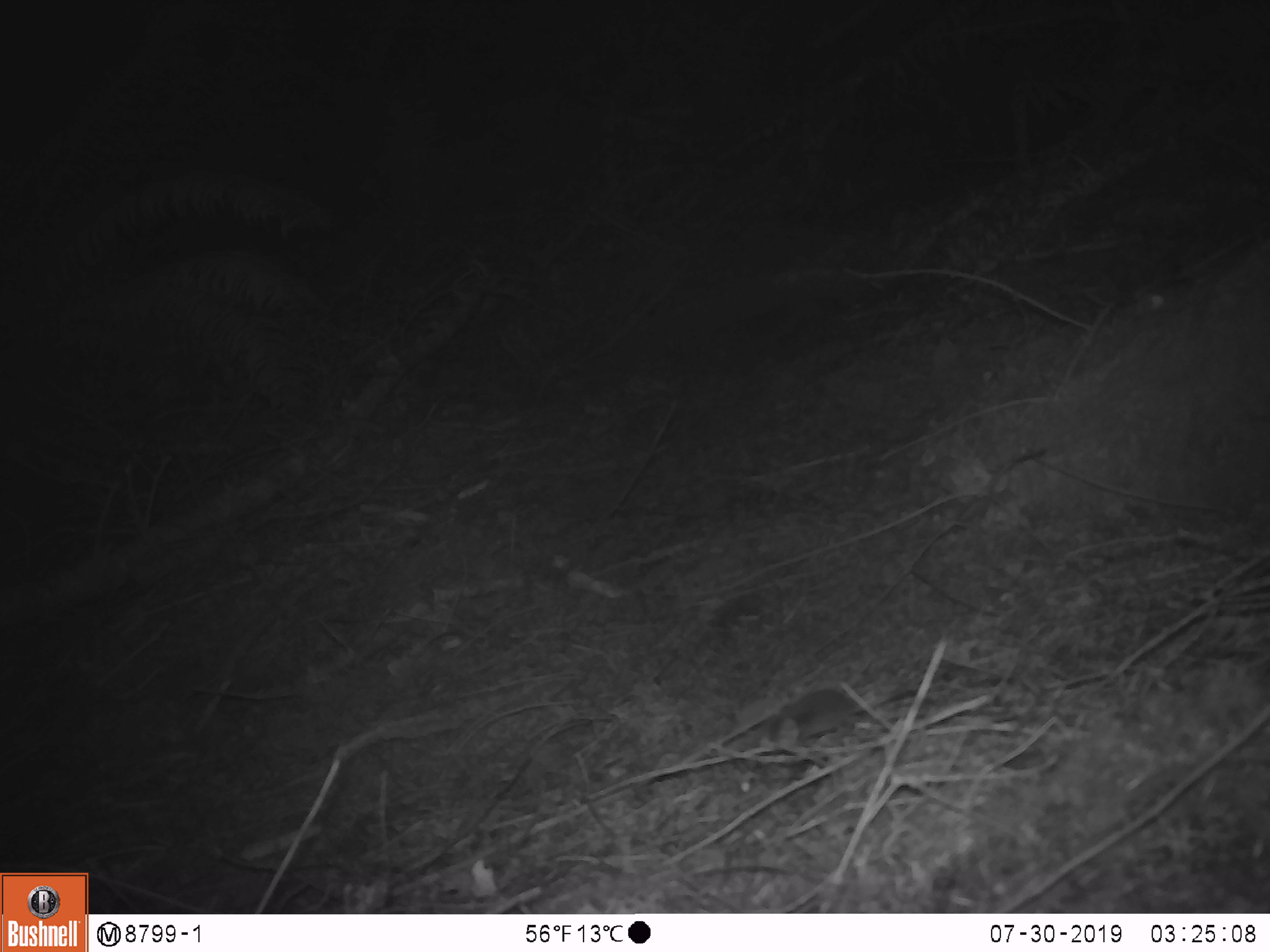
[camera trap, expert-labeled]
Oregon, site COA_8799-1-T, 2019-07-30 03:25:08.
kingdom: Animalia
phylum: Chordata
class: Mammalia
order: Rodentia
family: Cricetidae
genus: Neotoma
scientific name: Neotoma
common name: woodrats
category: neotoma species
Neotoma species (woodrats) (Neotoma).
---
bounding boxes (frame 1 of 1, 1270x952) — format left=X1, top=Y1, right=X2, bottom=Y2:
neotoma species: left=742, top=685, right=926, bottom=744